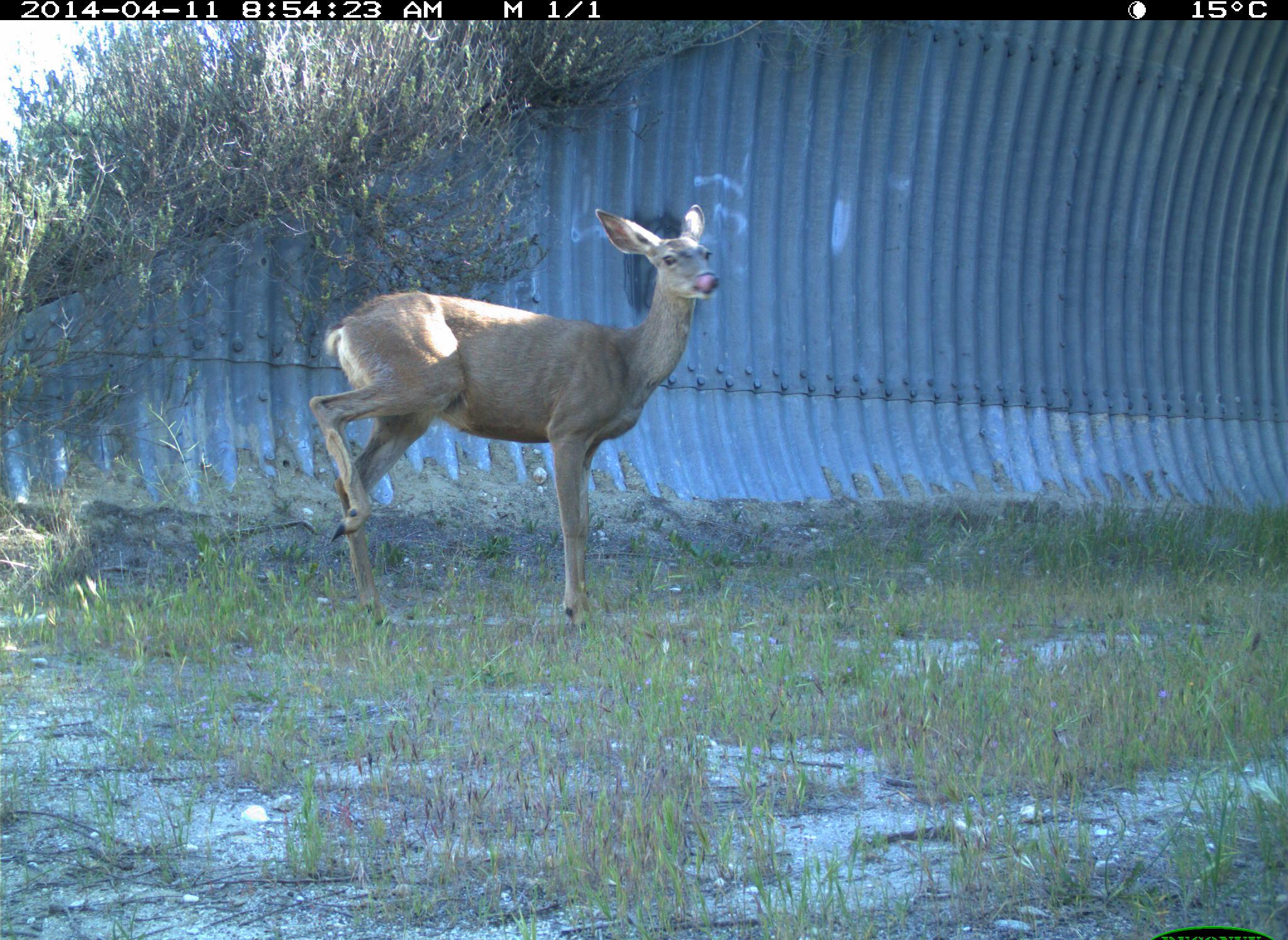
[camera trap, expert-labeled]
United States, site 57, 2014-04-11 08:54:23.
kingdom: Animalia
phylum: Chordata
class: Mammalia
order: Artiodactyla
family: Cervidae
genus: Odocoileus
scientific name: Odocoileus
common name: deer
Deer (Odocoileus).